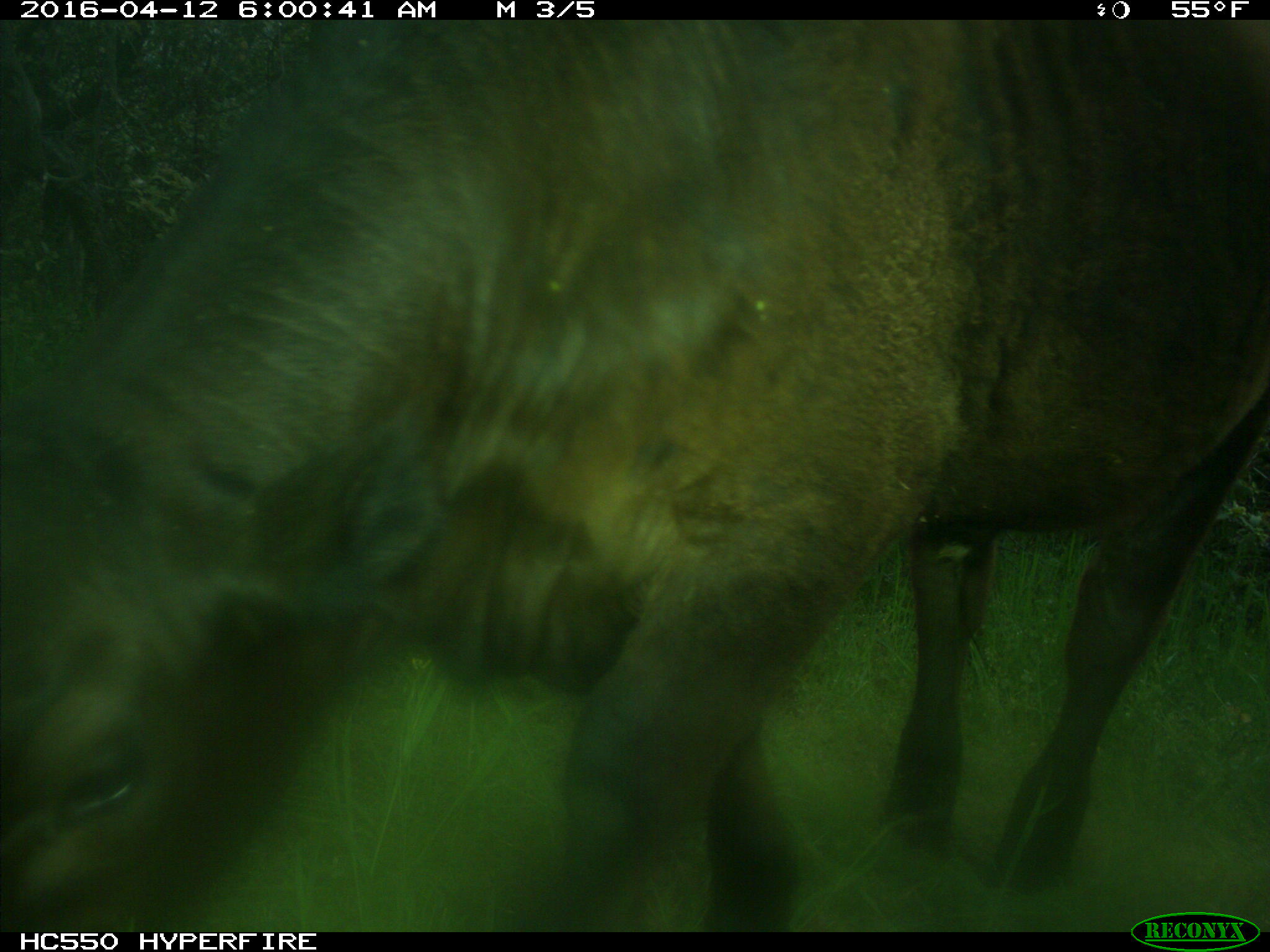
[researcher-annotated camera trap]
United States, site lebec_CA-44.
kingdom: Animalia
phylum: Chordata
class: Mammalia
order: Artiodactyla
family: Bovidae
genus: Bos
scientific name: Bos taurus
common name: domestic cow